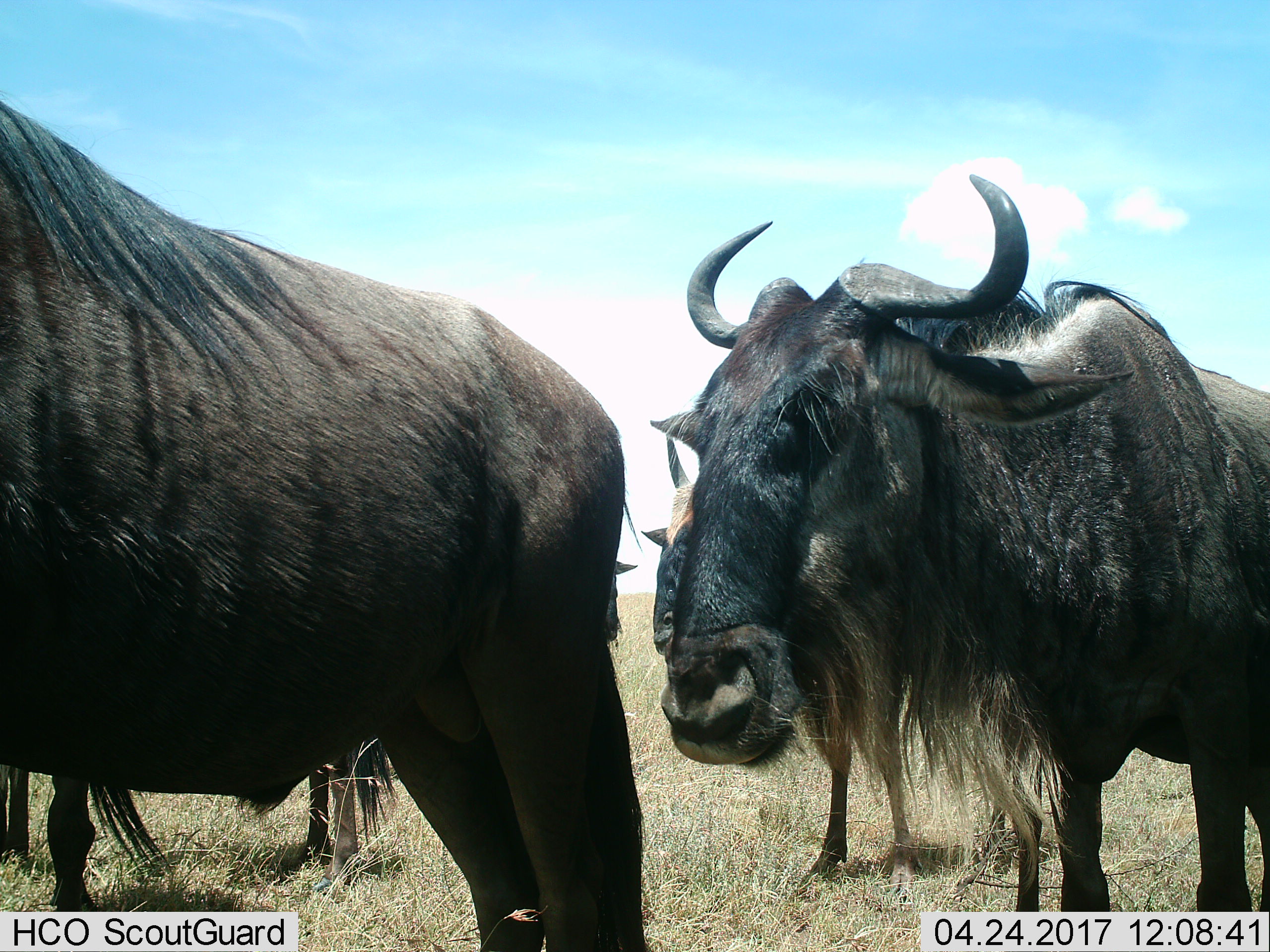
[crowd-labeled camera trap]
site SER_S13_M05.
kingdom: Animalia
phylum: Chordata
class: Mammalia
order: Artiodactyla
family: Bovidae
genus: Connochaetes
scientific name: Connochaetes taurinus taurinus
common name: blue wildebeest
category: wildebeestblue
Wildebeestblue (blue wildebeest) (Connochaetes taurinus taurinus), count 4. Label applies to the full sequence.